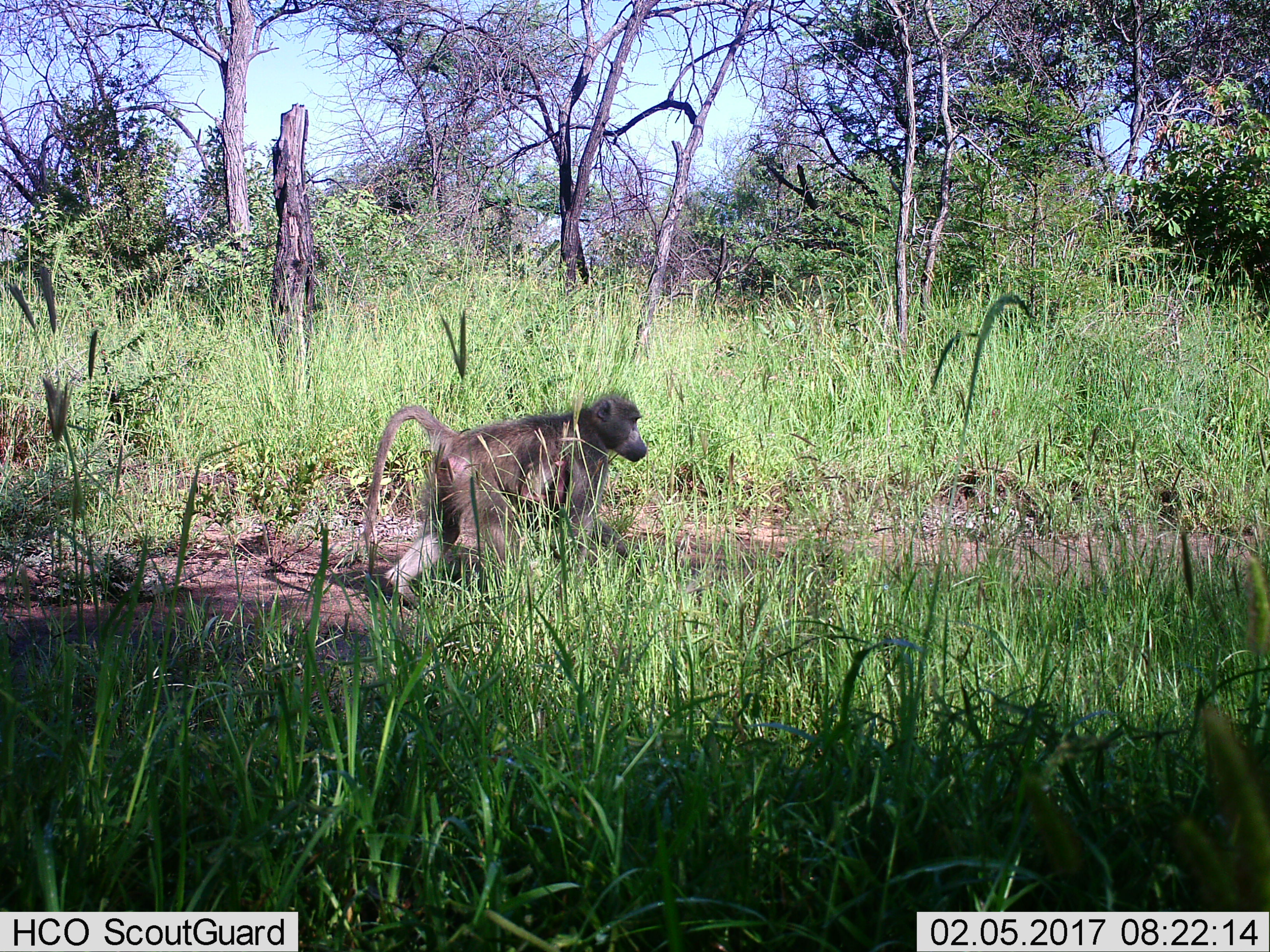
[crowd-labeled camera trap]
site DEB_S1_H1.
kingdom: Animalia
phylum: Chordata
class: Mammalia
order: Primates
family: Cercopithecidae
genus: Papio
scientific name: Papio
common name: baboon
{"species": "baboon (Papio)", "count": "1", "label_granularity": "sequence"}